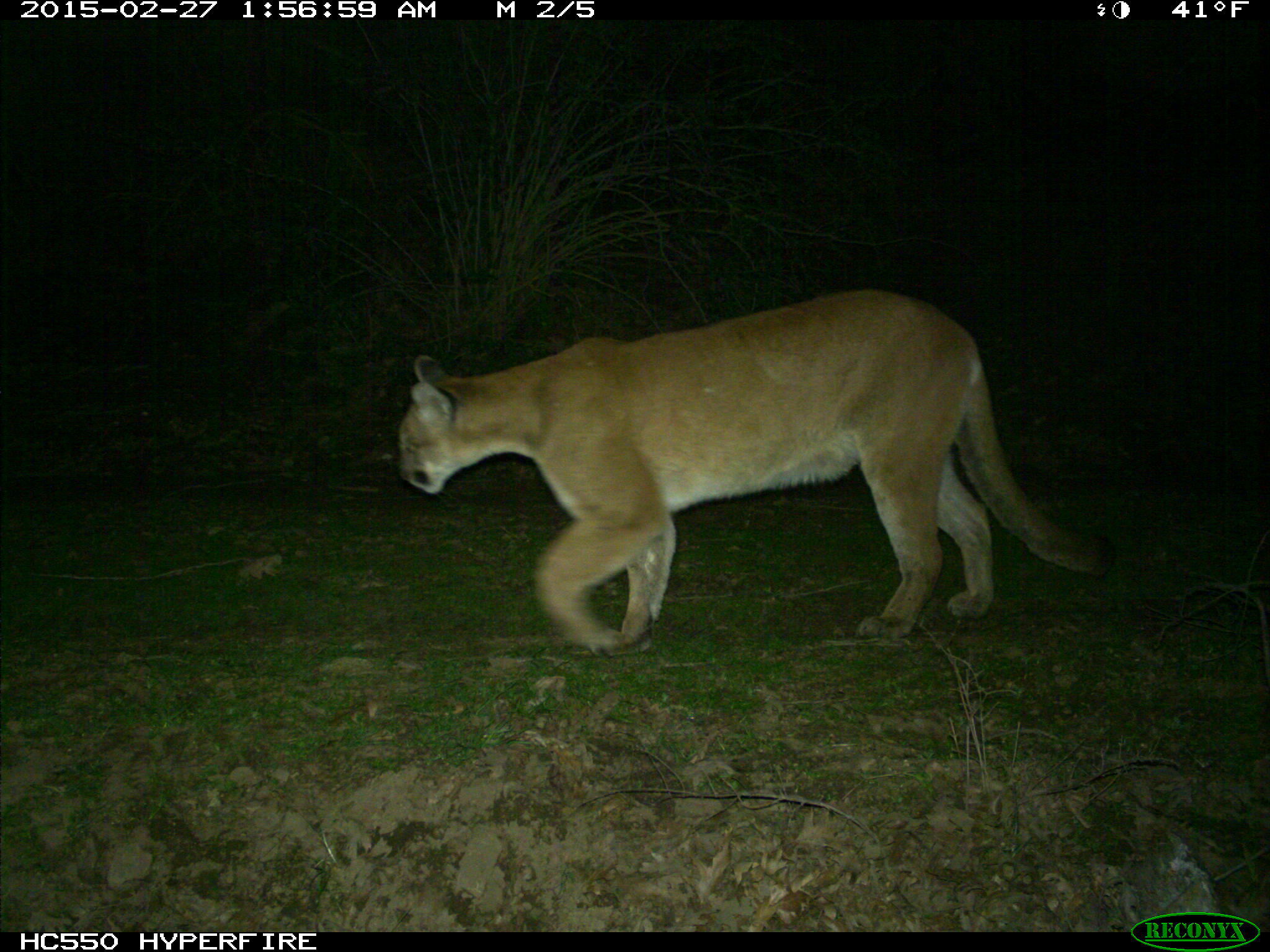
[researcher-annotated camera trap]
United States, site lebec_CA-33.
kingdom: Animalia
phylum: Chordata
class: Mammalia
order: Carnivora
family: Felidae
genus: Puma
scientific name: Puma concolor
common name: mountain lion